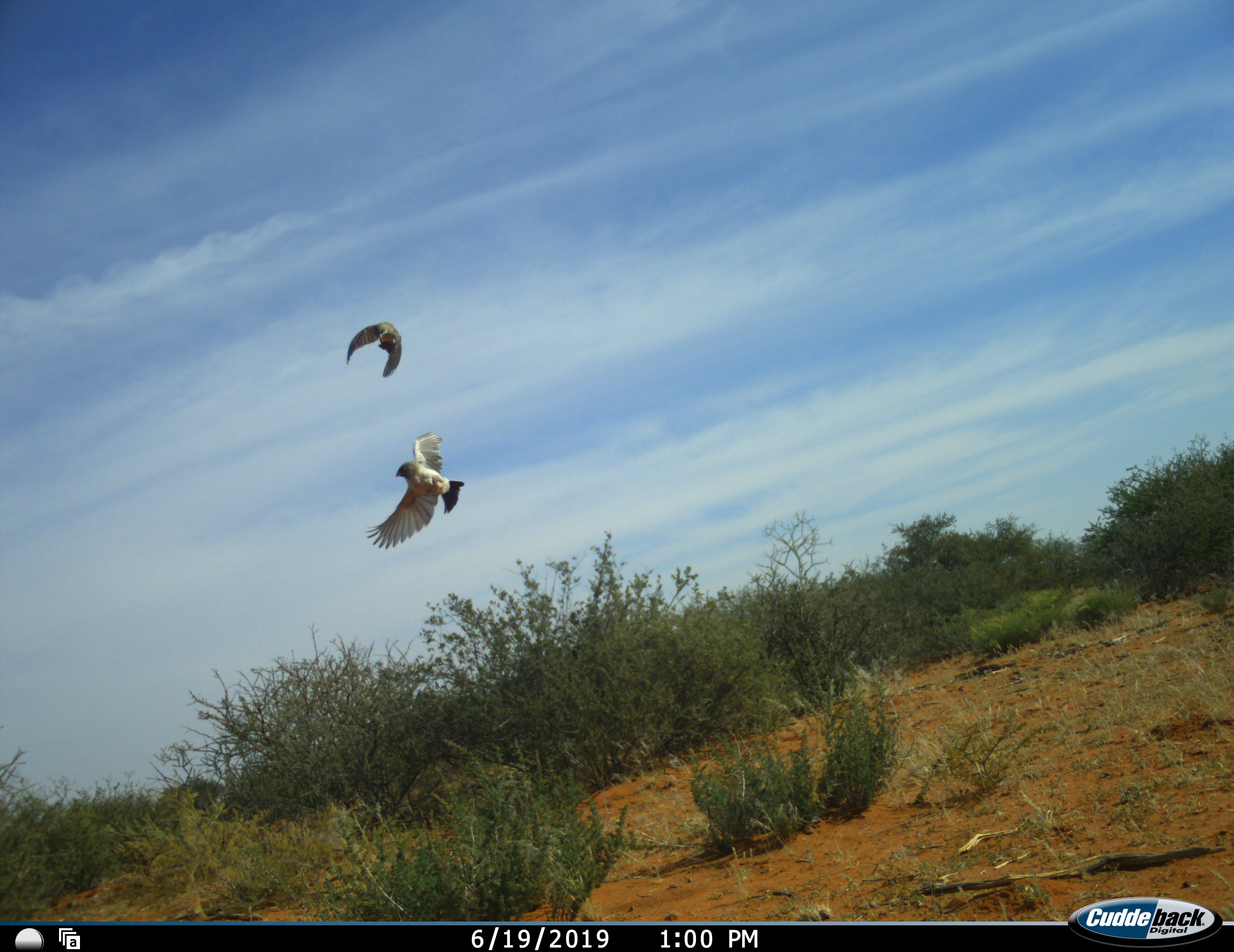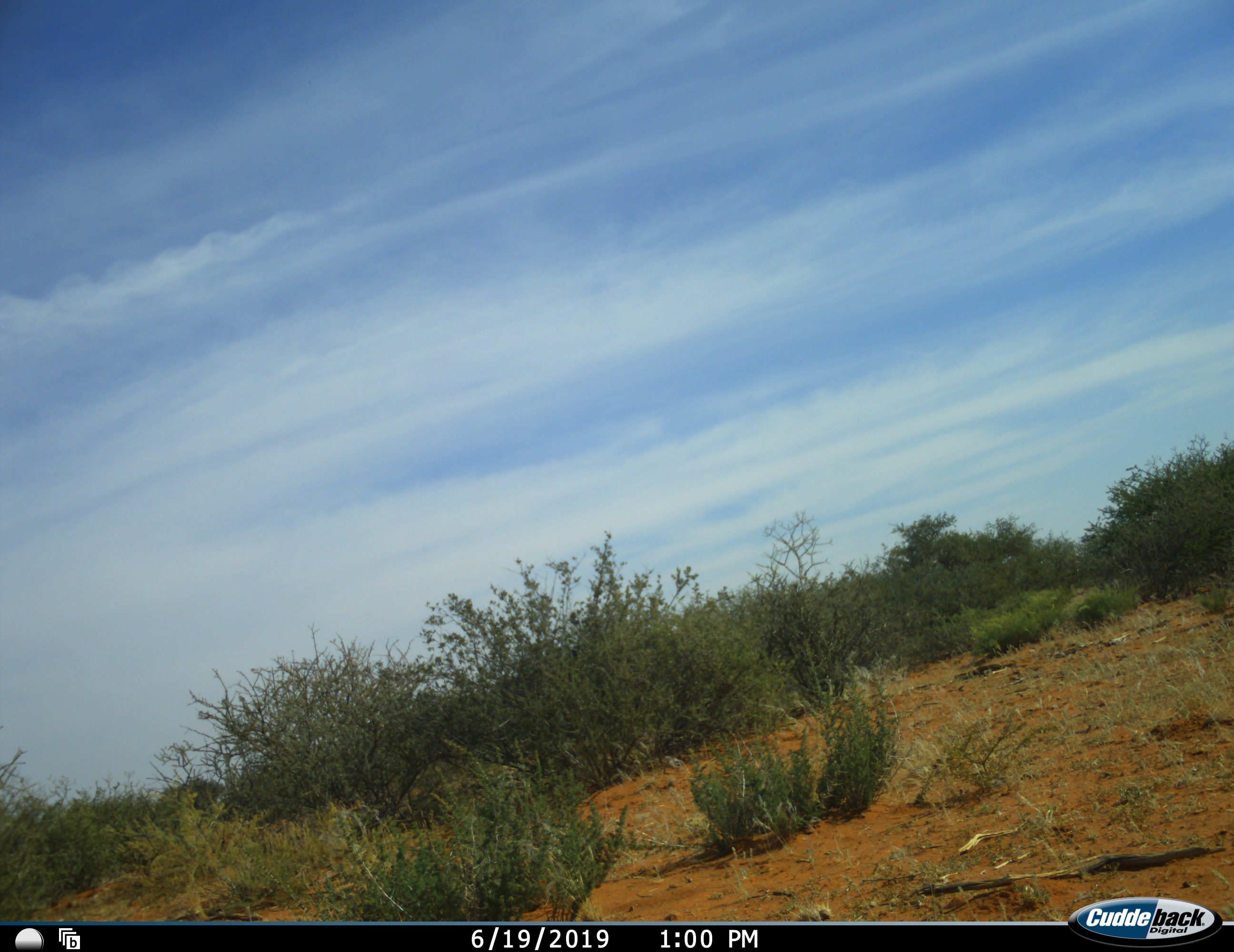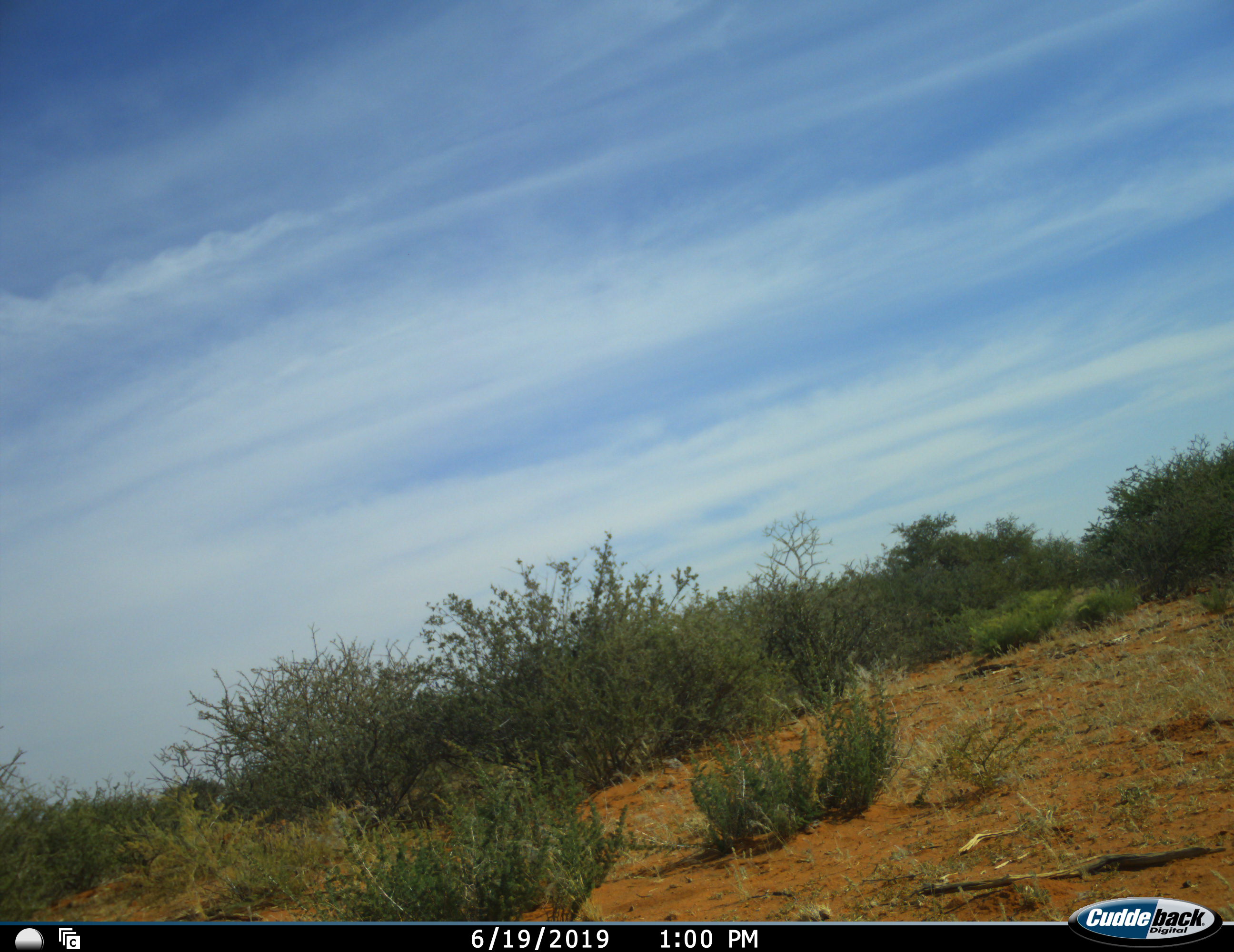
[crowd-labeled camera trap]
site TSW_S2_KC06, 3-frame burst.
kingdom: Animalia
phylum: Chordata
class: Aves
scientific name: Aves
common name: bird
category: birdother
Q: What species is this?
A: Birdother (bird) (Aves).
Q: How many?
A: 2.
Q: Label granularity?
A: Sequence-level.